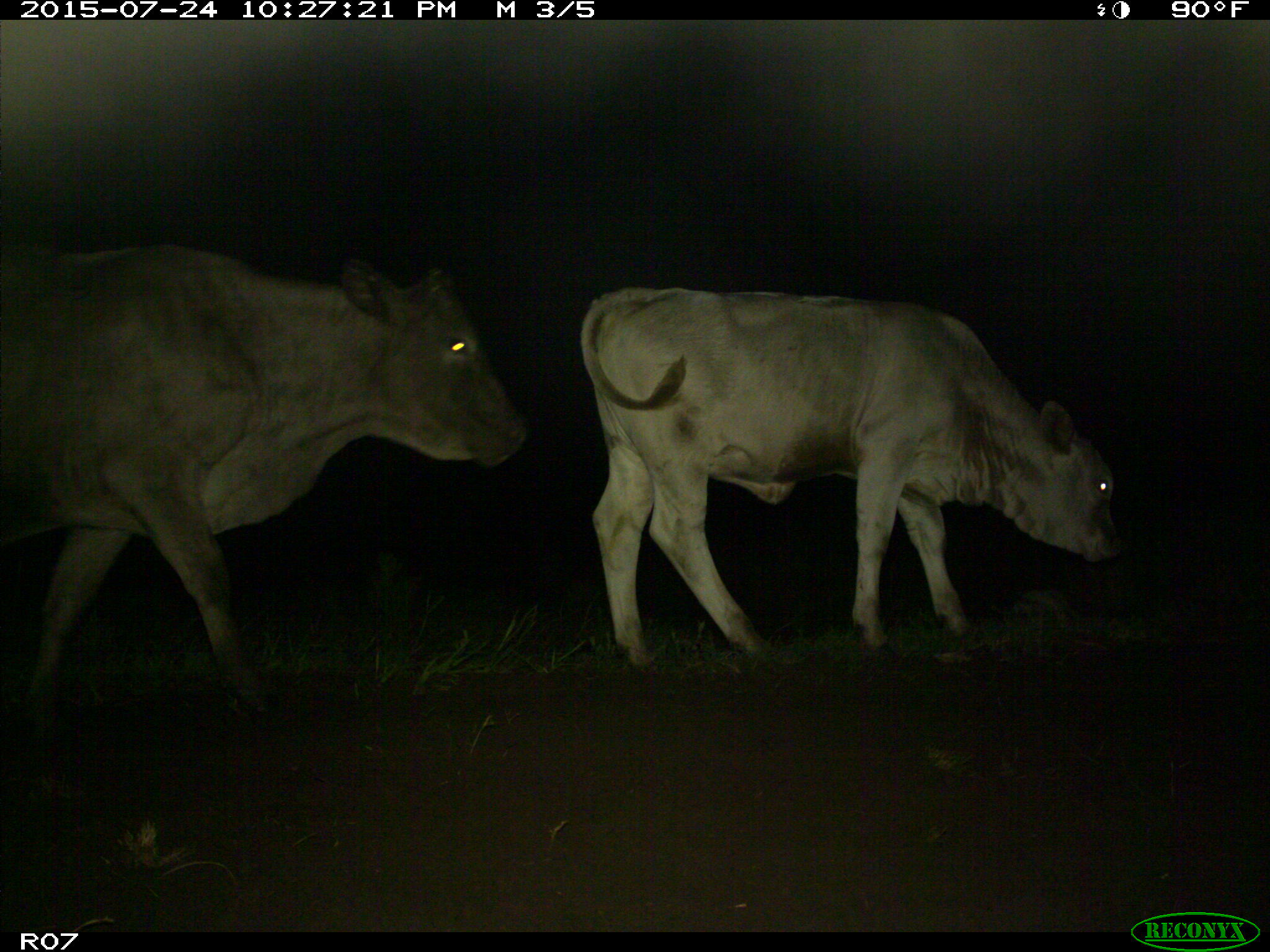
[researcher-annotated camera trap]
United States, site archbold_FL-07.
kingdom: Animalia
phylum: Chordata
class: Mammalia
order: Artiodactyla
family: Bovidae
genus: Bos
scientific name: Bos taurus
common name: domestic cow